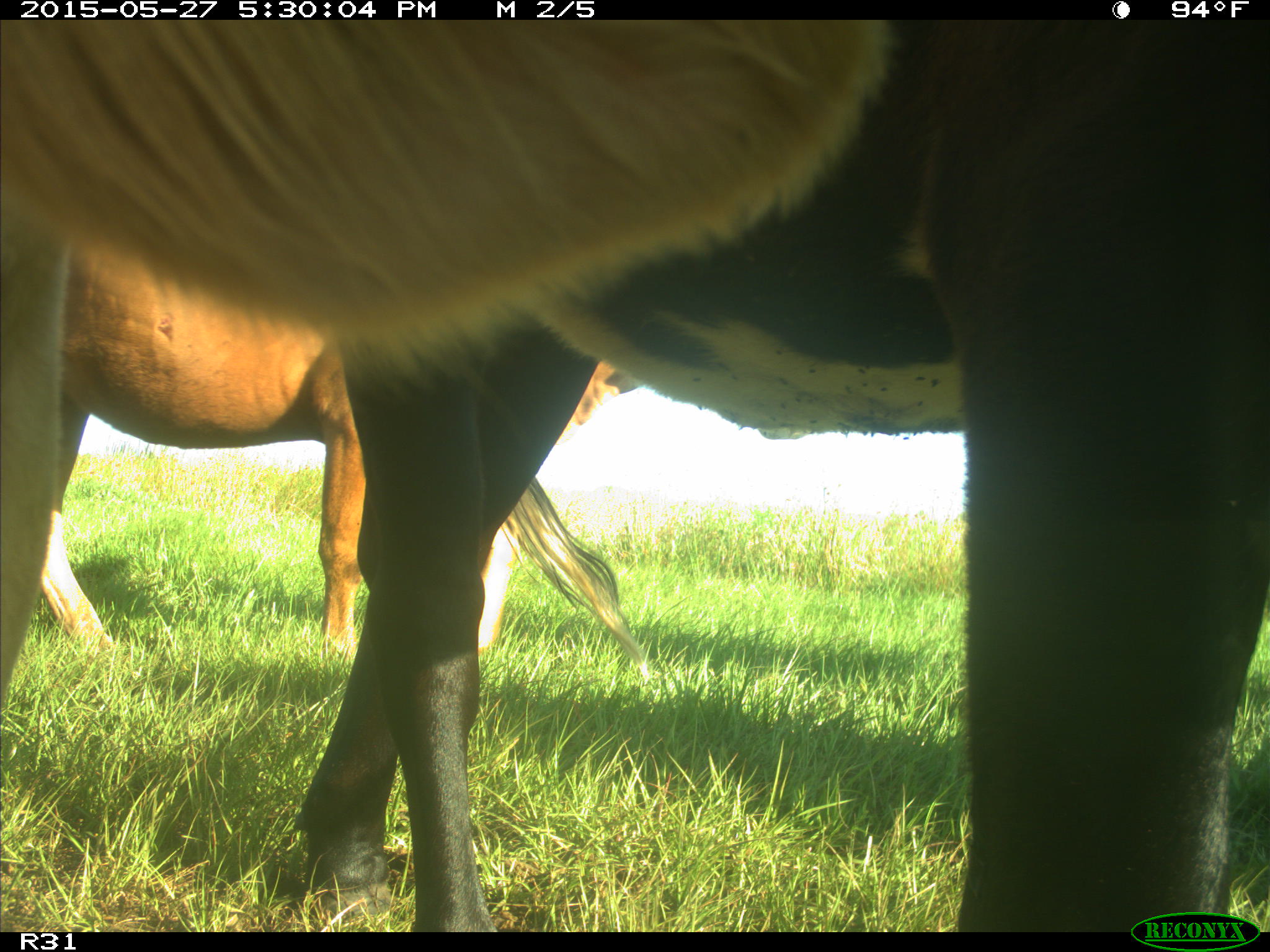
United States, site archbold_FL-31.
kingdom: Animalia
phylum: Chordata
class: Mammalia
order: Artiodactyla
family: Bovidae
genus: Bos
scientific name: Bos taurus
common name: domestic cow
Bos taurus (domestic cow).